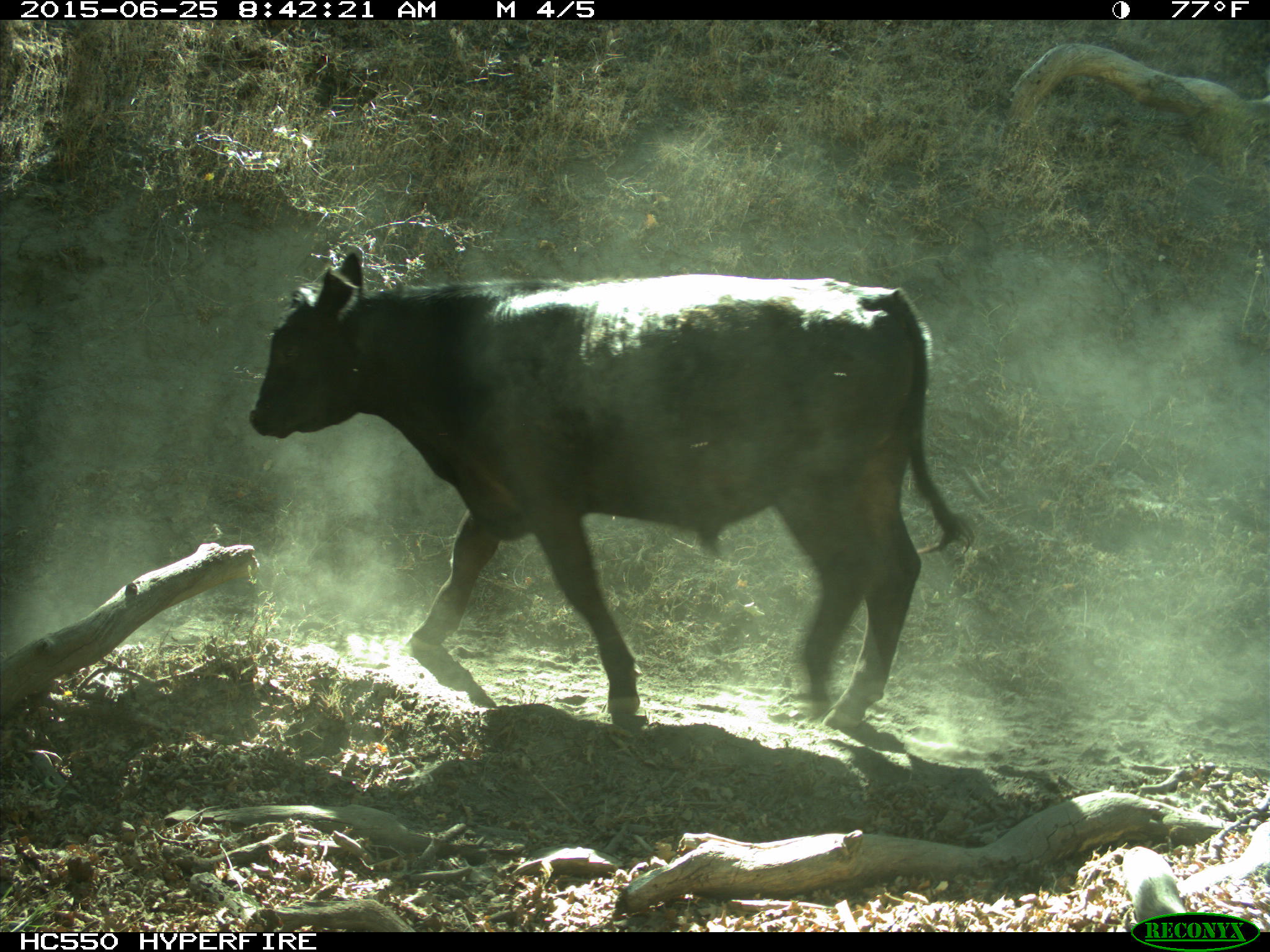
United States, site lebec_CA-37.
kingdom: Animalia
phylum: Chordata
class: Mammalia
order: Artiodactyla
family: Bovidae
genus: Bos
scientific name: Bos taurus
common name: domestic cow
Bos taurus (domestic cow).